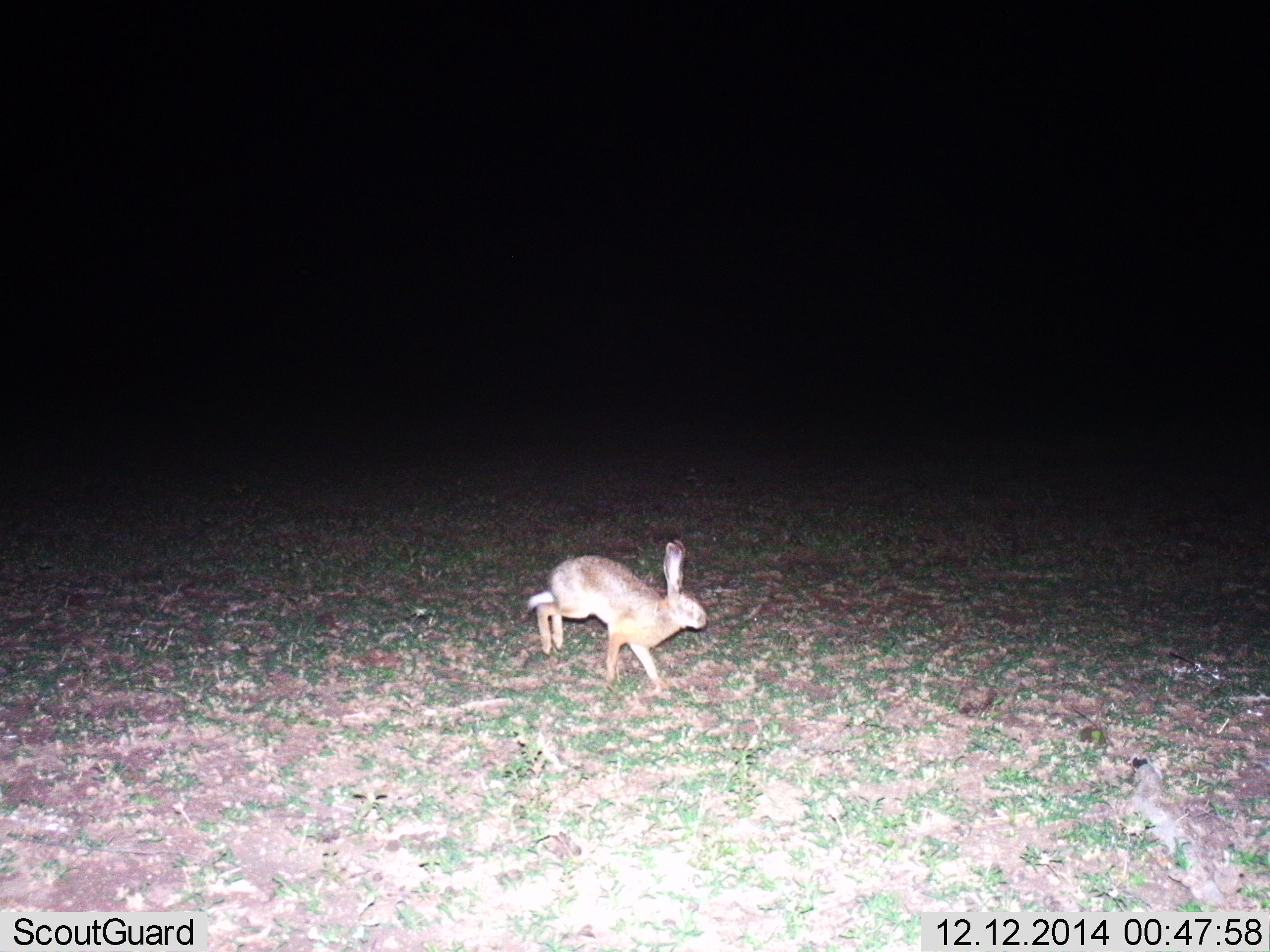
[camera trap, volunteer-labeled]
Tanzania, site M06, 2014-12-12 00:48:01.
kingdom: Animalia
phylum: Chordata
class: Mammalia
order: Lagomorpha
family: Leporidae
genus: Lepus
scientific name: Lepus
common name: hare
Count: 1.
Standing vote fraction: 0%.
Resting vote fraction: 0%.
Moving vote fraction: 100%.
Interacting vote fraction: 0%.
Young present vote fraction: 0%.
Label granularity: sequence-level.